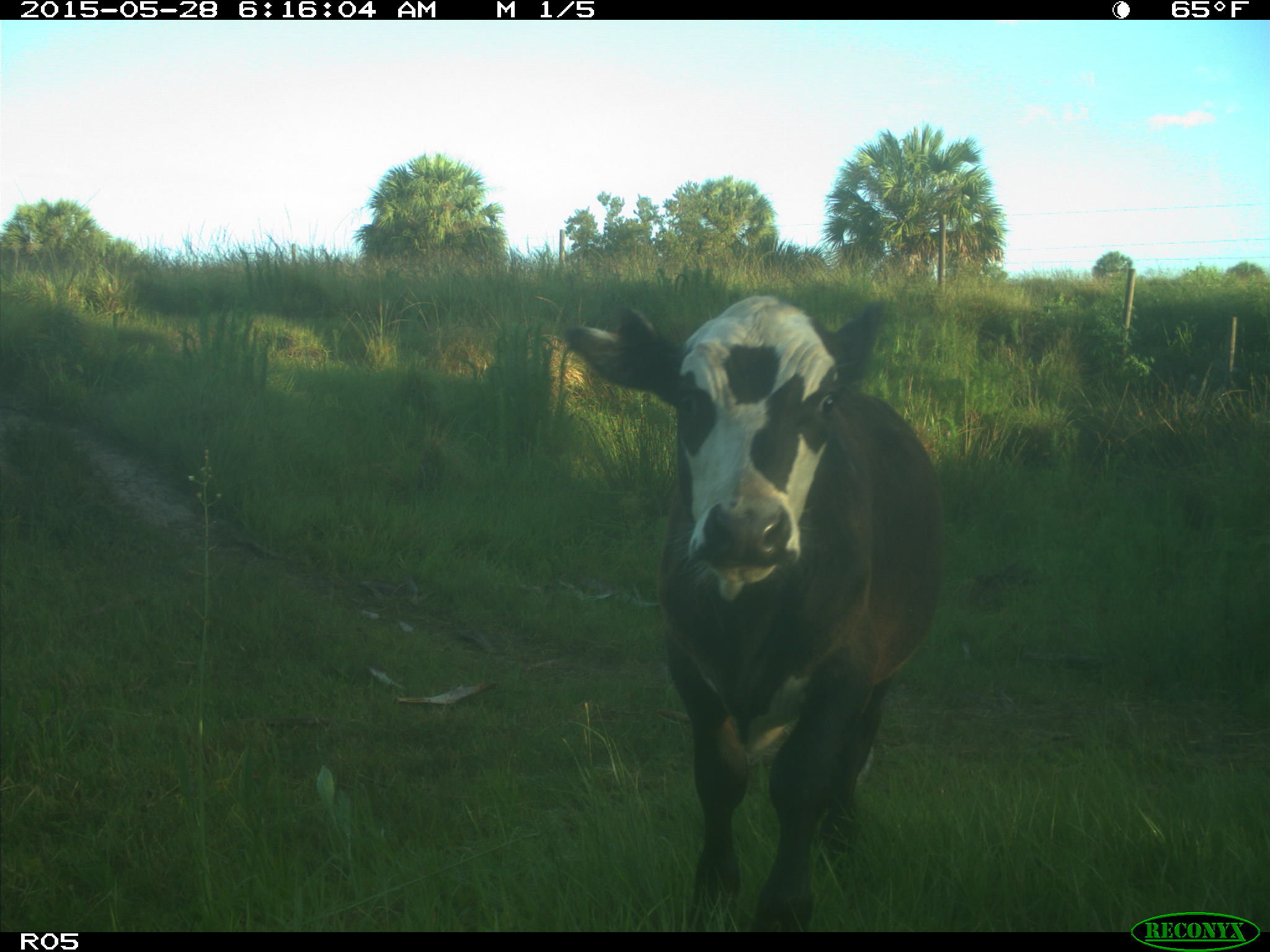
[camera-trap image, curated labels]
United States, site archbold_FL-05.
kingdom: Animalia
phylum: Chordata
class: Mammalia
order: Artiodactyla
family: Bovidae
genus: Bos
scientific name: Bos taurus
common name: domestic cow